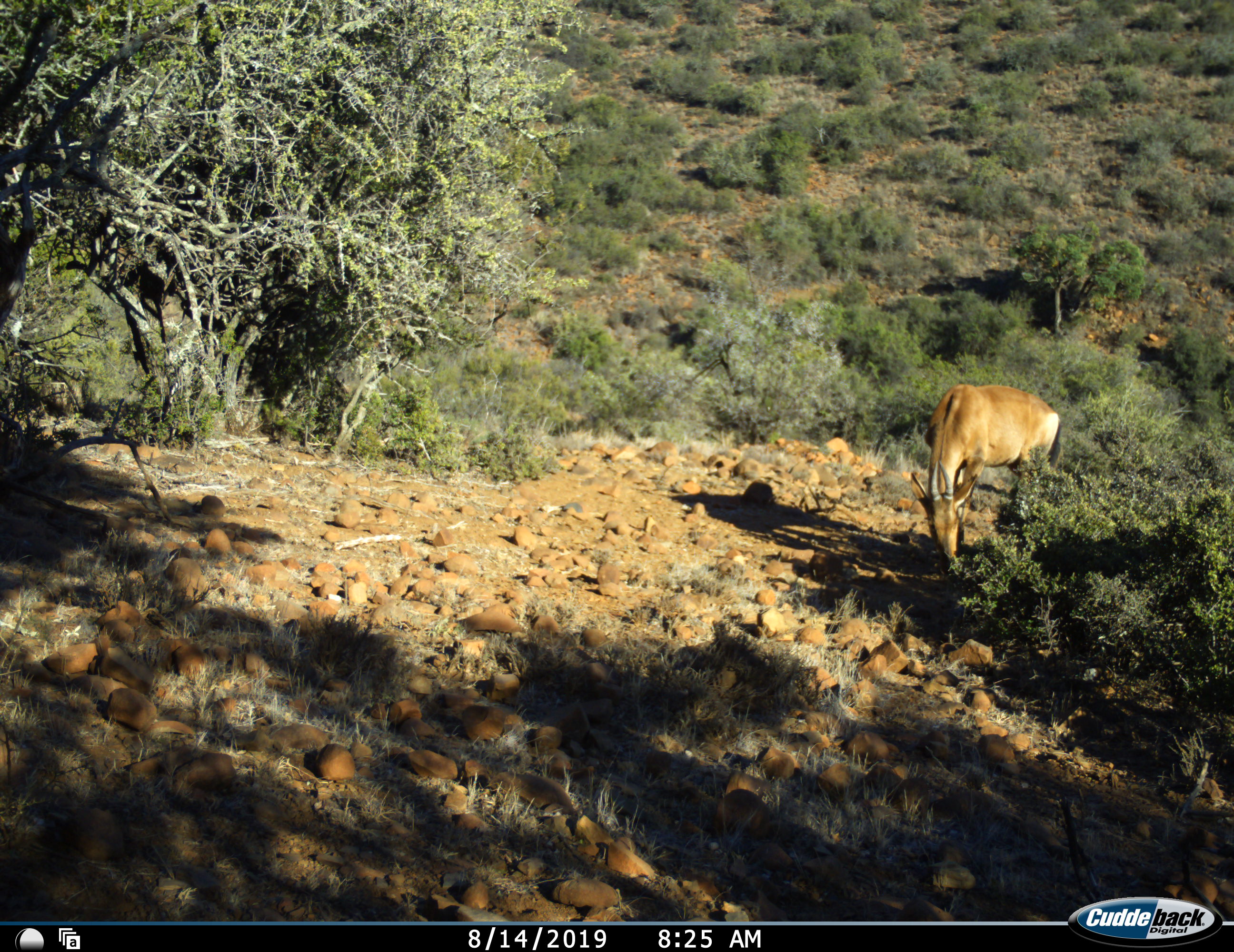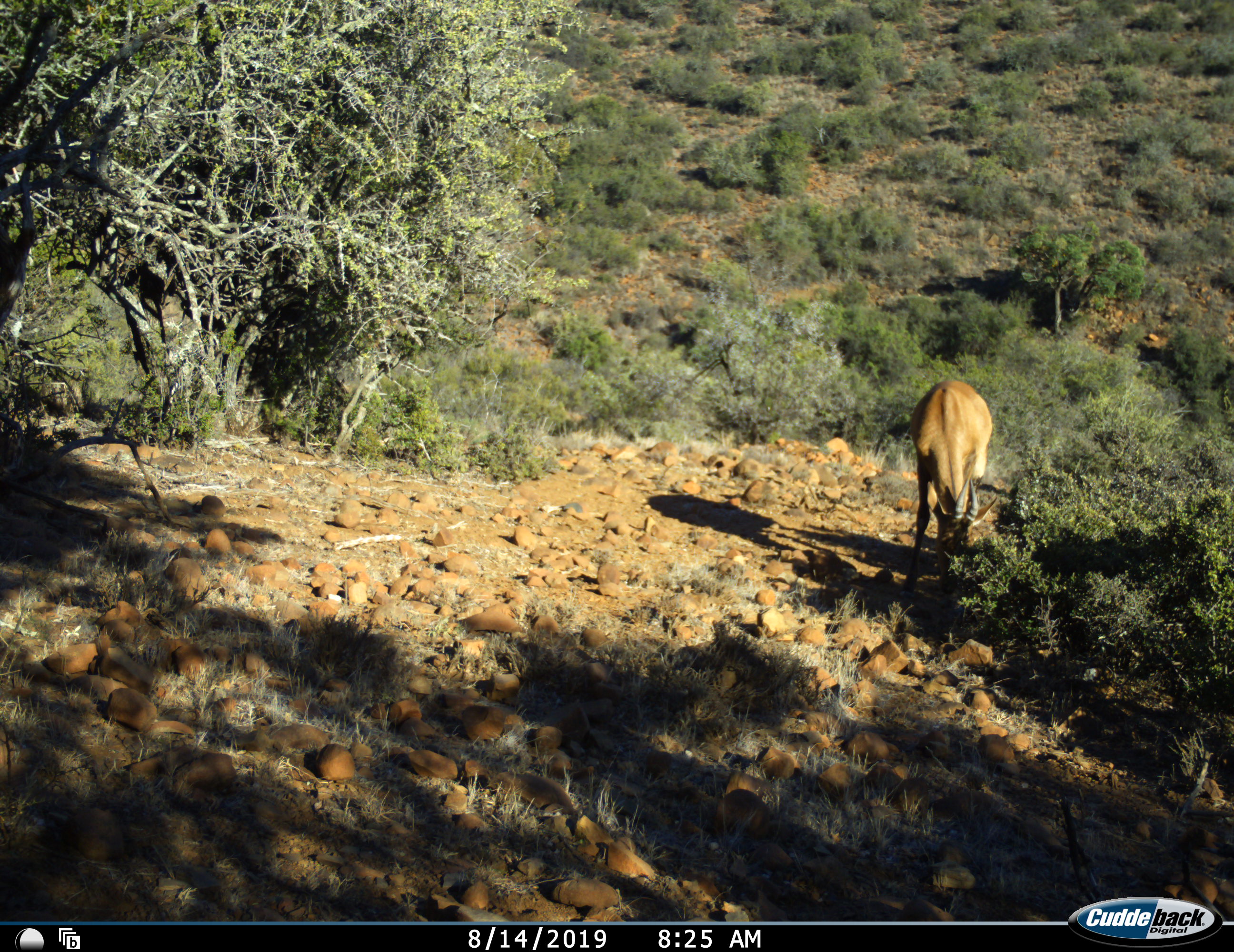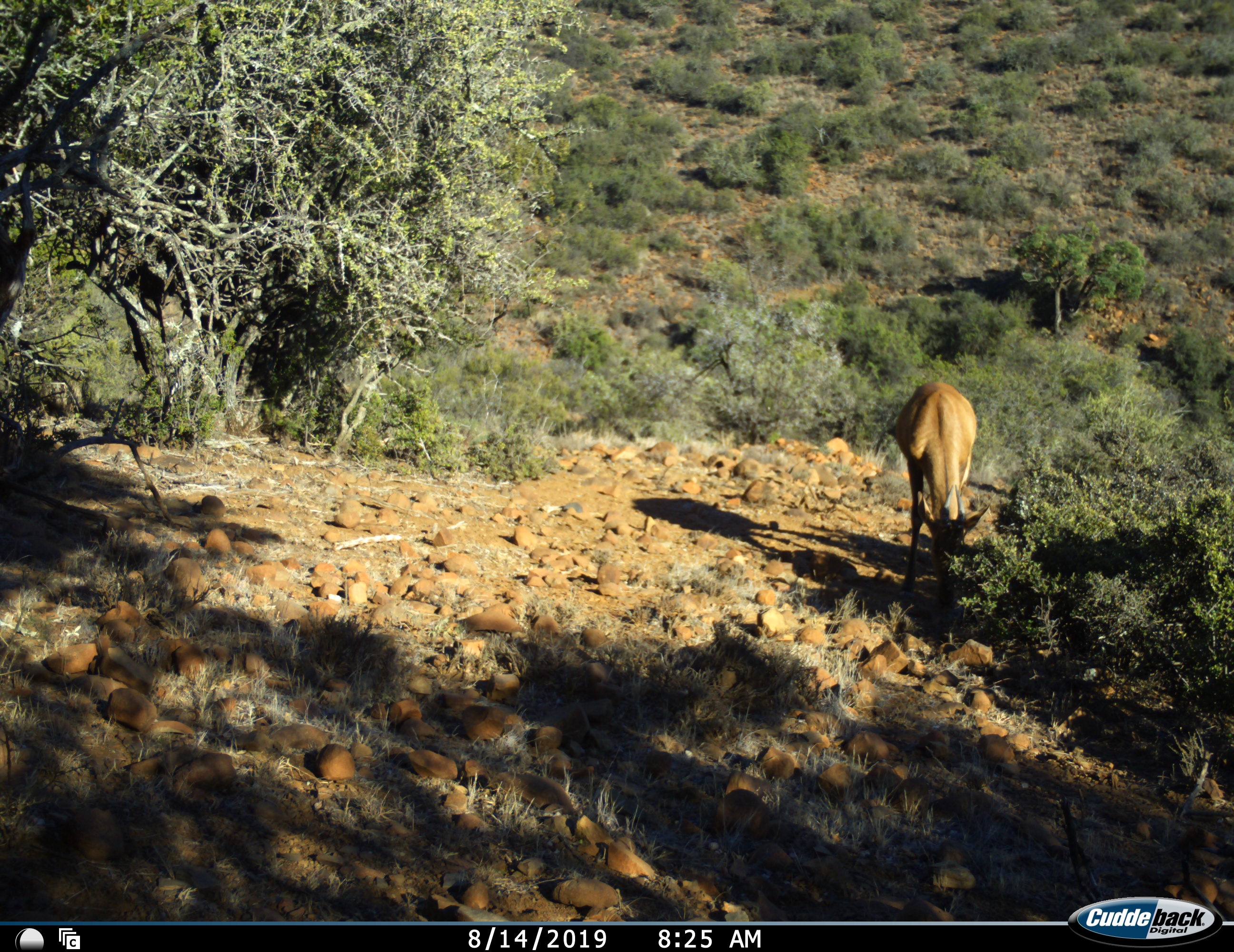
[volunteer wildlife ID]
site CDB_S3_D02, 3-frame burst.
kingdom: Animalia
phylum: Chordata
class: Mammalia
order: Artiodactyla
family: Bovidae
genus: Alcelaphus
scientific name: Alcelaphus buselaphus caama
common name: red hartebeest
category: hartebeestred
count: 1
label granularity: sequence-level